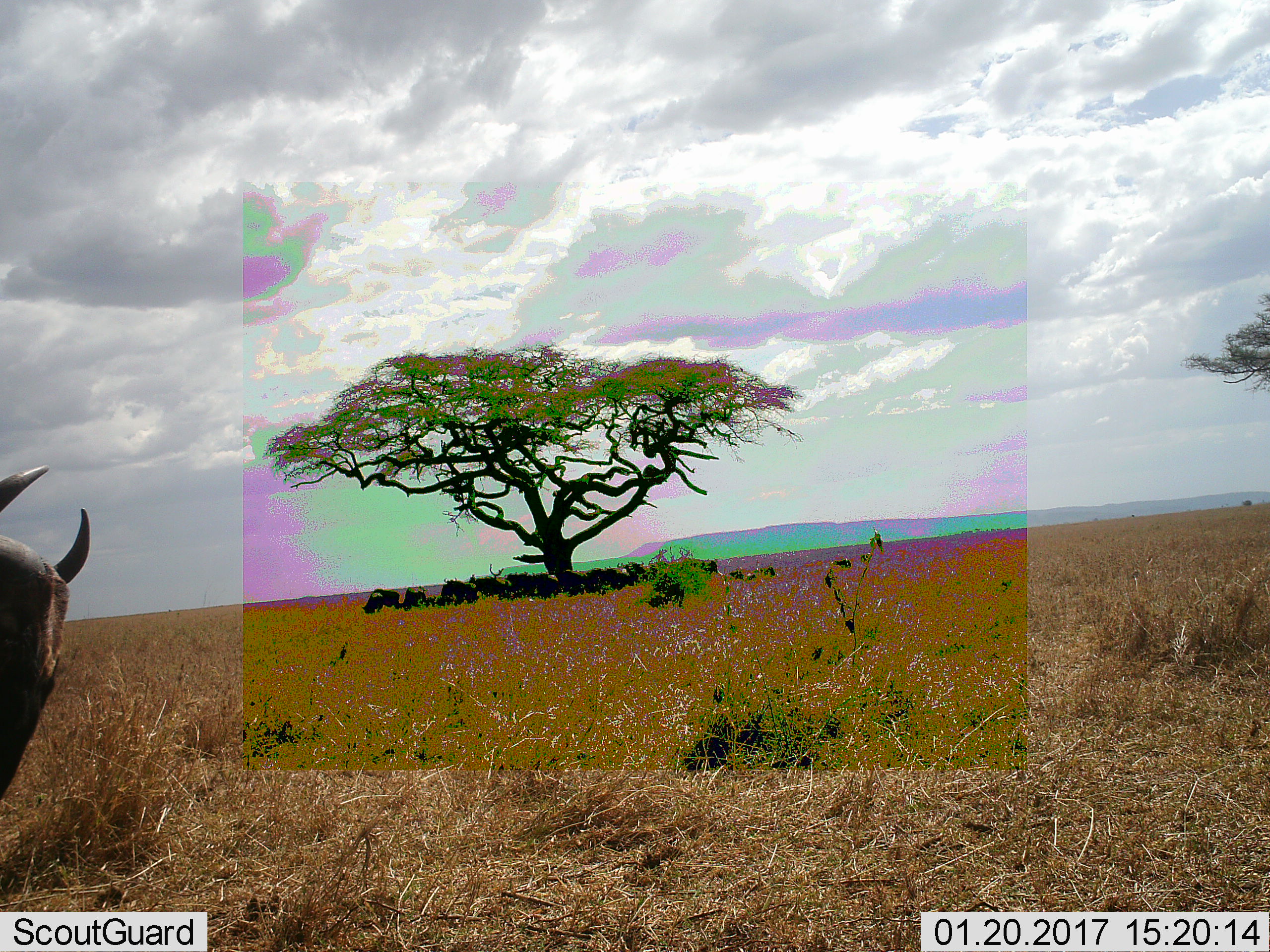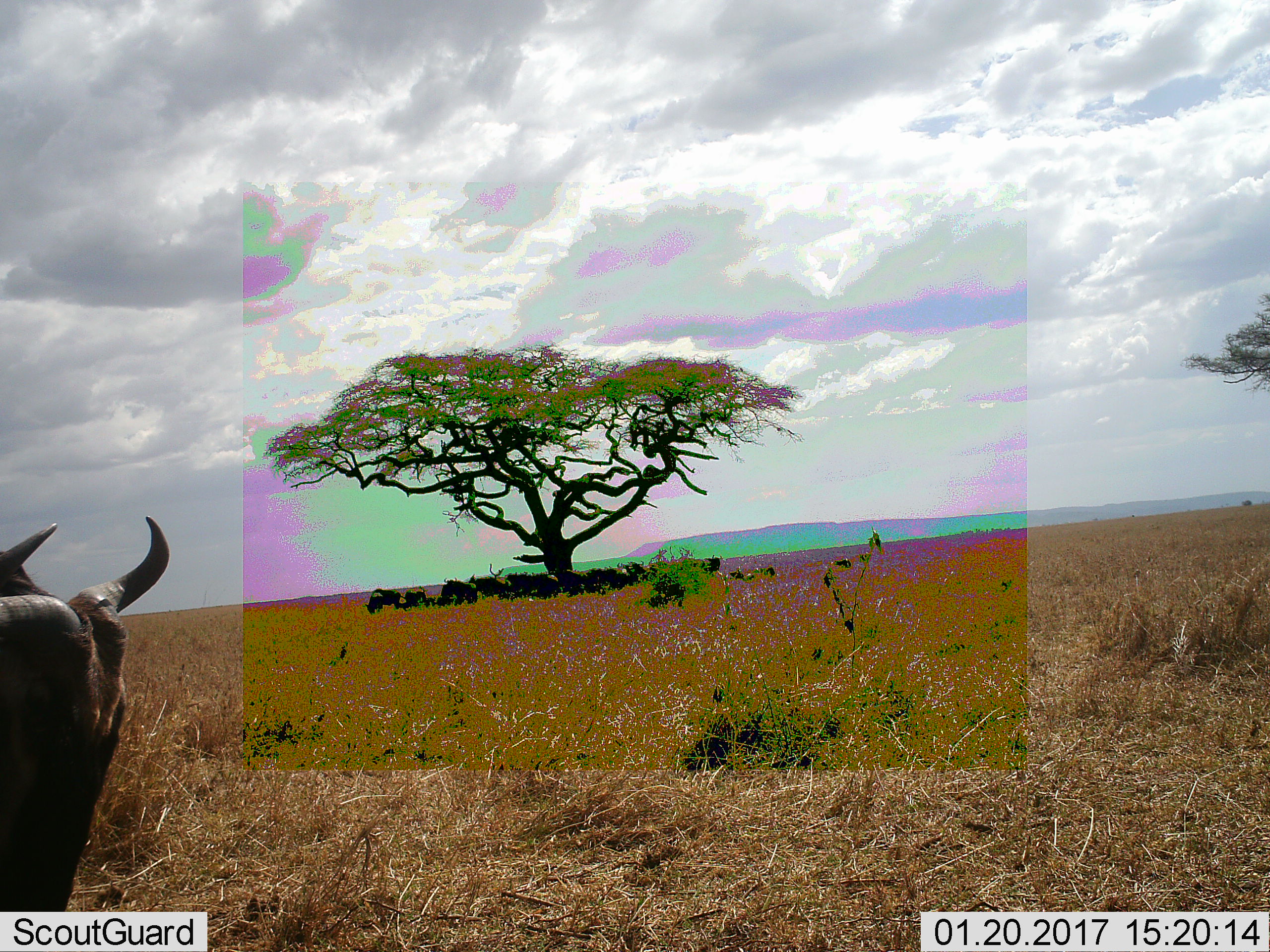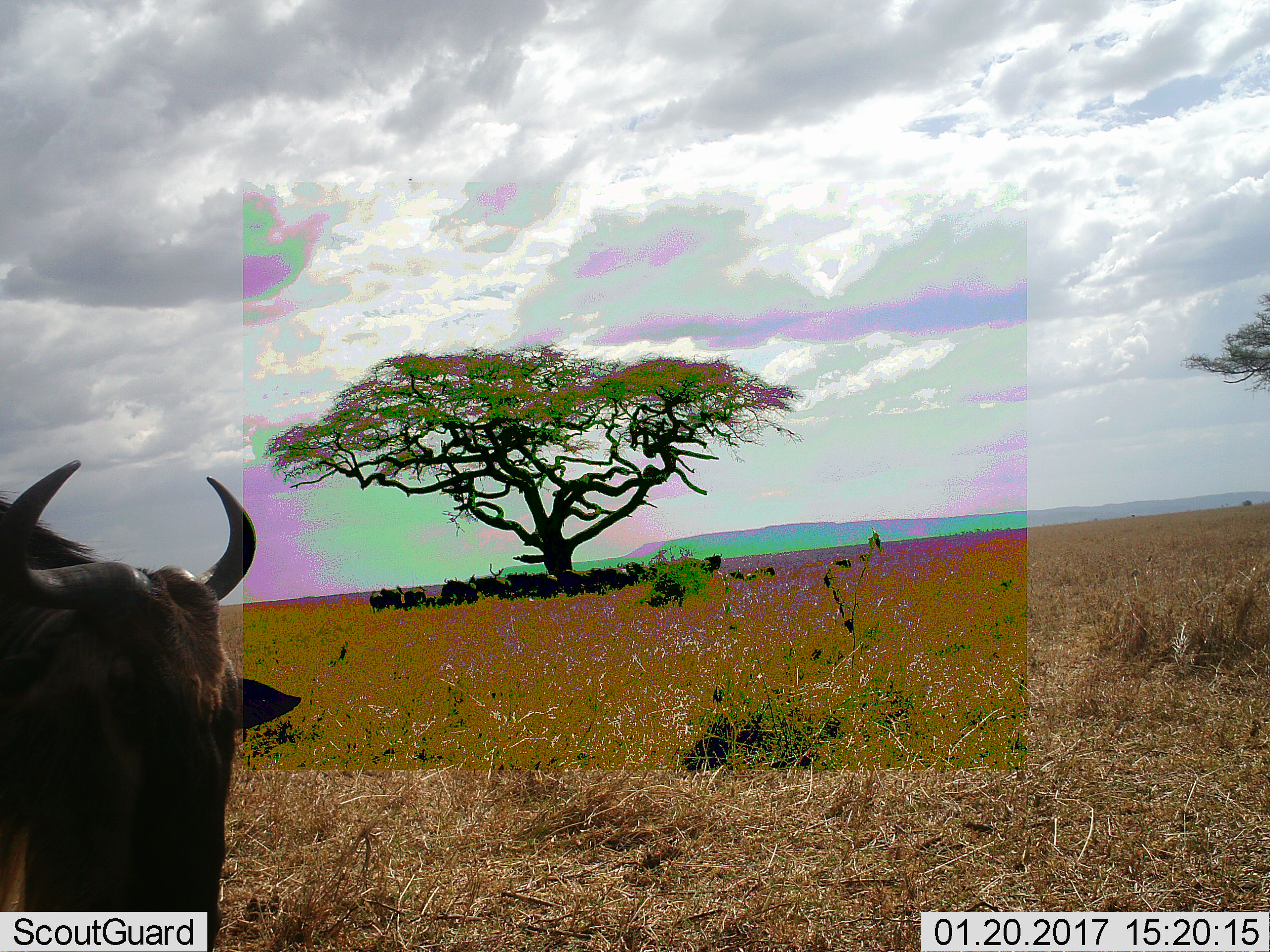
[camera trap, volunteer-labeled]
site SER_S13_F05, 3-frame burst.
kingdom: Animalia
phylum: Chordata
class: Mammalia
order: Artiodactyla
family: Bovidae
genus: Connochaetes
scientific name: Connochaetes taurinus taurinus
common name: blue wildebeest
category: wildebeestblue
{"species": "wildebeestblue (blue wildebeest) (Connochaetes taurinus taurinus)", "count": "11-50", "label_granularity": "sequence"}